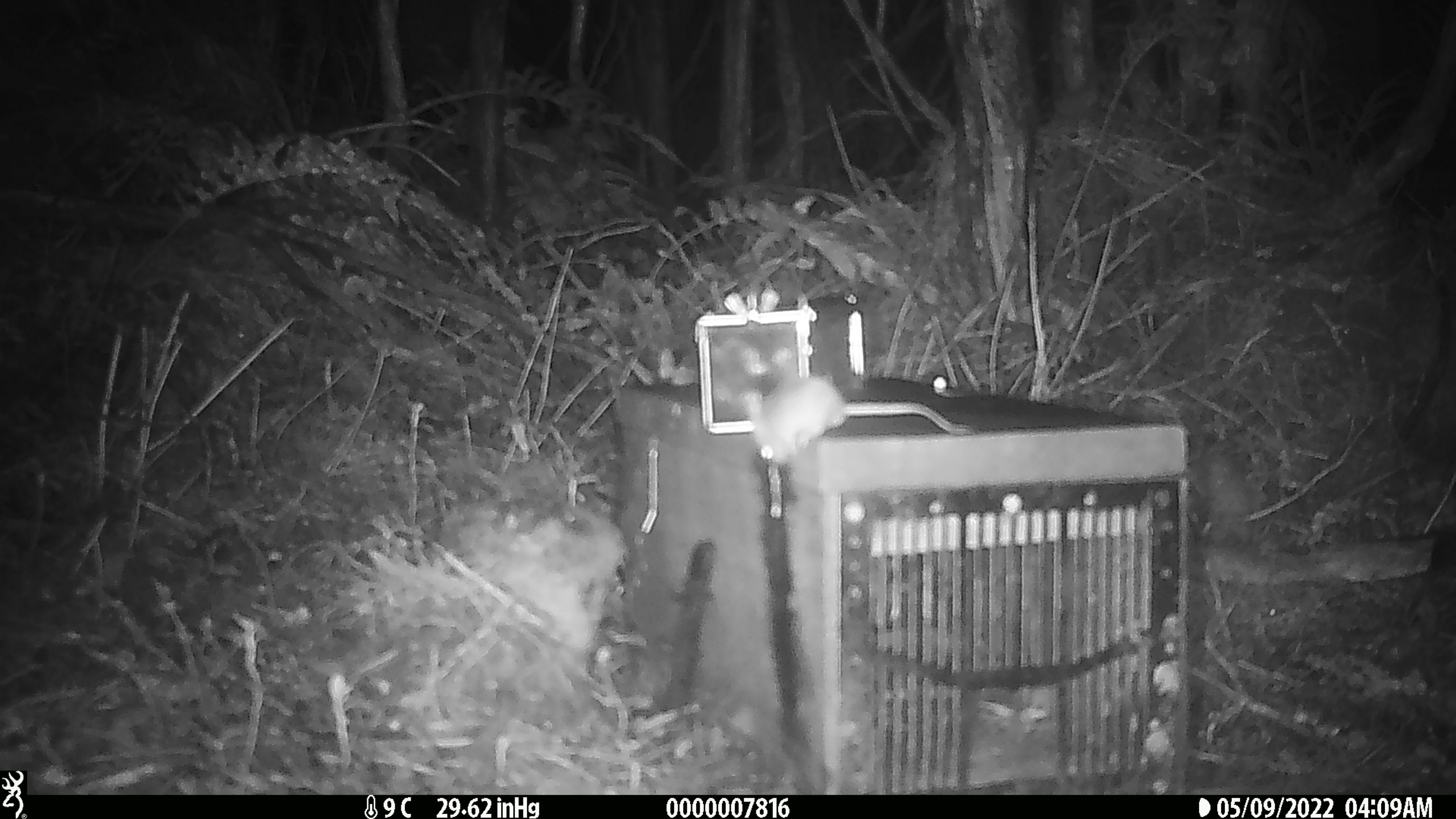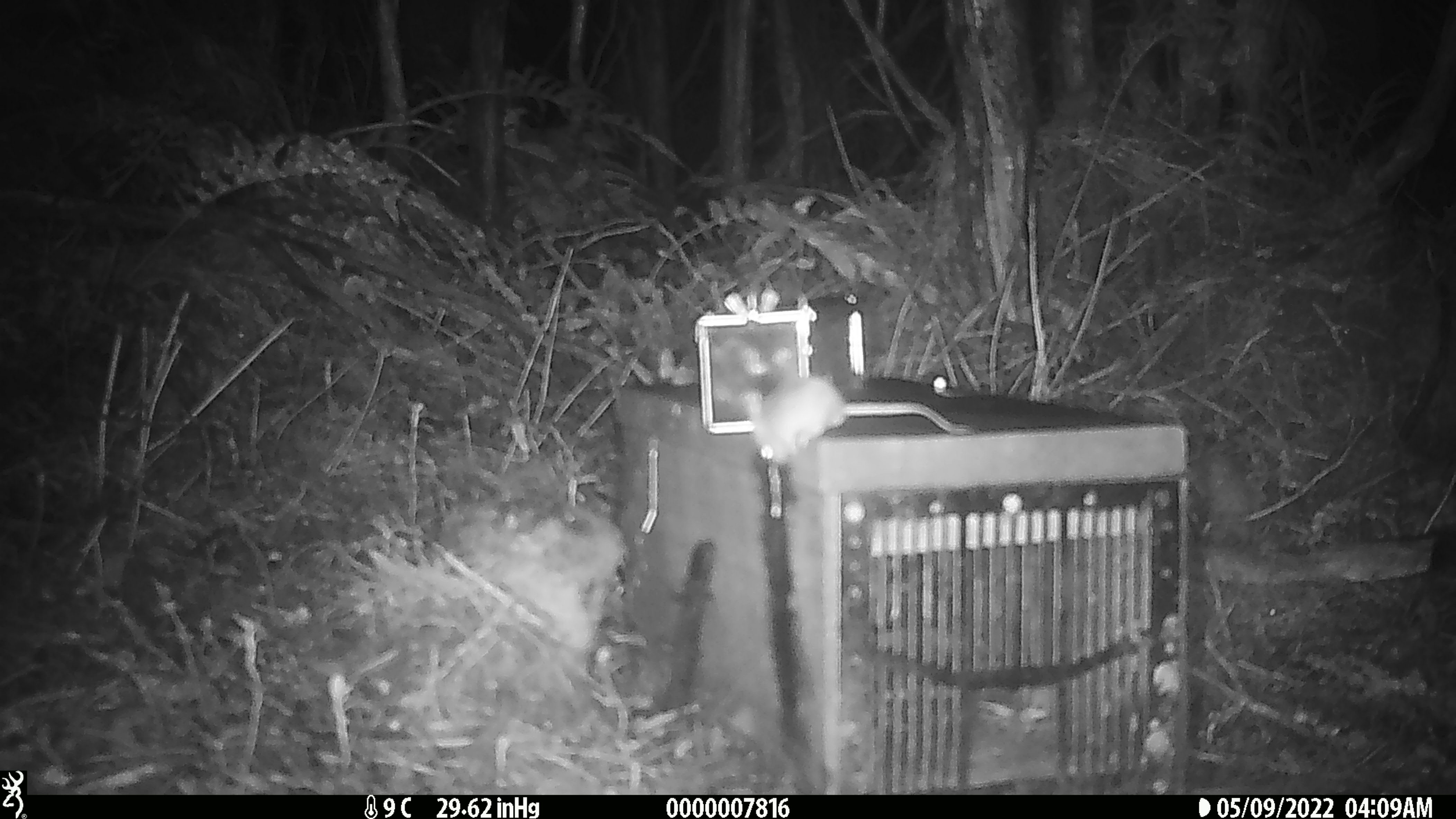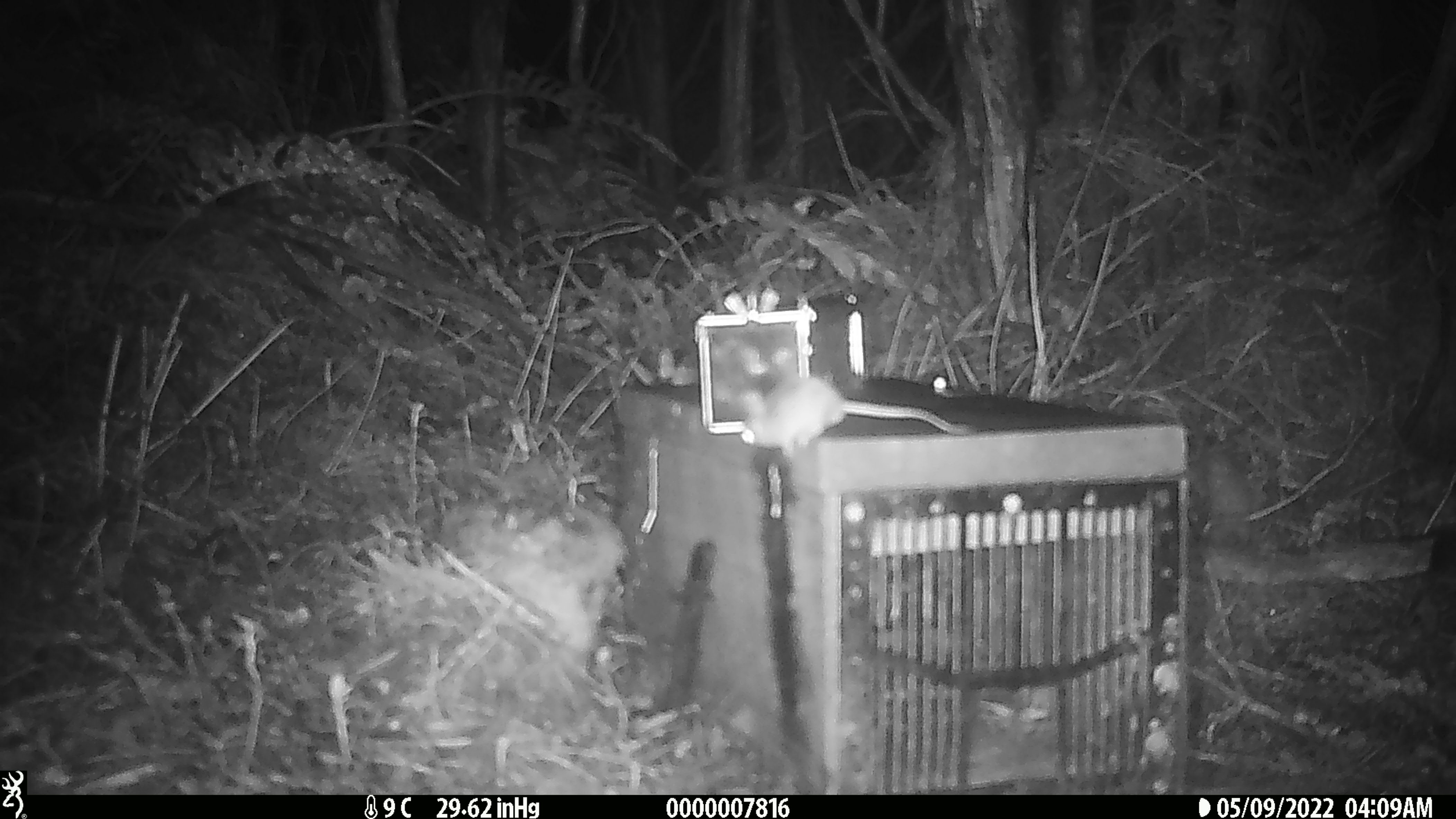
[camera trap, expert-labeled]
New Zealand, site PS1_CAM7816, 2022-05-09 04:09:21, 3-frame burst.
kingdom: Animalia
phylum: Chordata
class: Mammalia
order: Rodentia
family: Muridae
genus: Mus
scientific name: Mus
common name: mouse